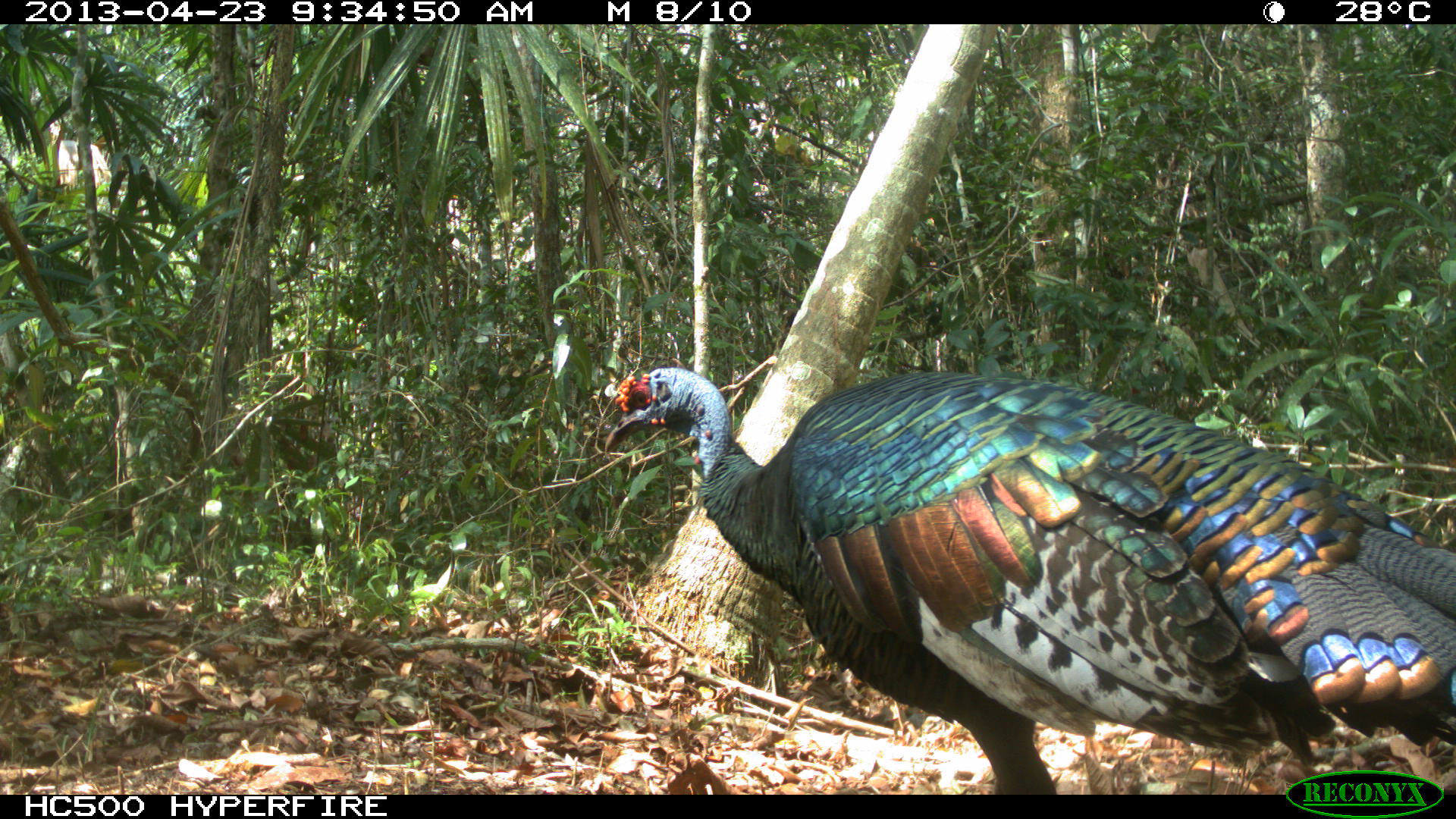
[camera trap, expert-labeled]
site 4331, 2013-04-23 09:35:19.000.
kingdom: Animalia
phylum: Chordata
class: Aves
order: Galliformes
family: Phasianidae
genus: Meleagris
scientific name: Meleagris ocellata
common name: ocellated turkey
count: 2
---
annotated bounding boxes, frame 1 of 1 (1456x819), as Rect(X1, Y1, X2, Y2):
meleagris ocellata: Rect(595, 366, 1453, 794)